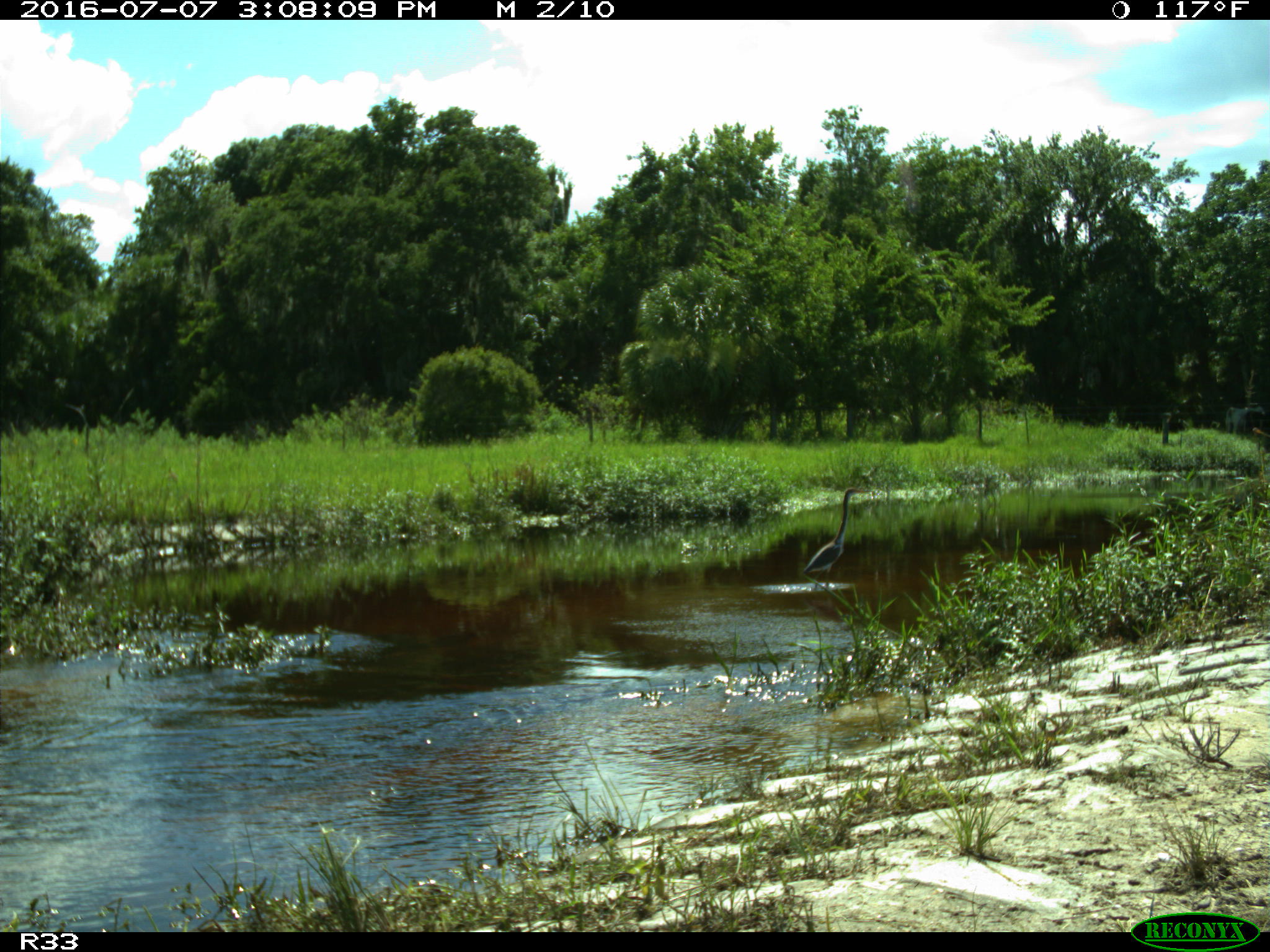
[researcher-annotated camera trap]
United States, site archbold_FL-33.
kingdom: Animalia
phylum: Chordata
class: Aves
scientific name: Aves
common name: birds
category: unidentified bird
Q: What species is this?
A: Unidentified bird (birds) (Aves).